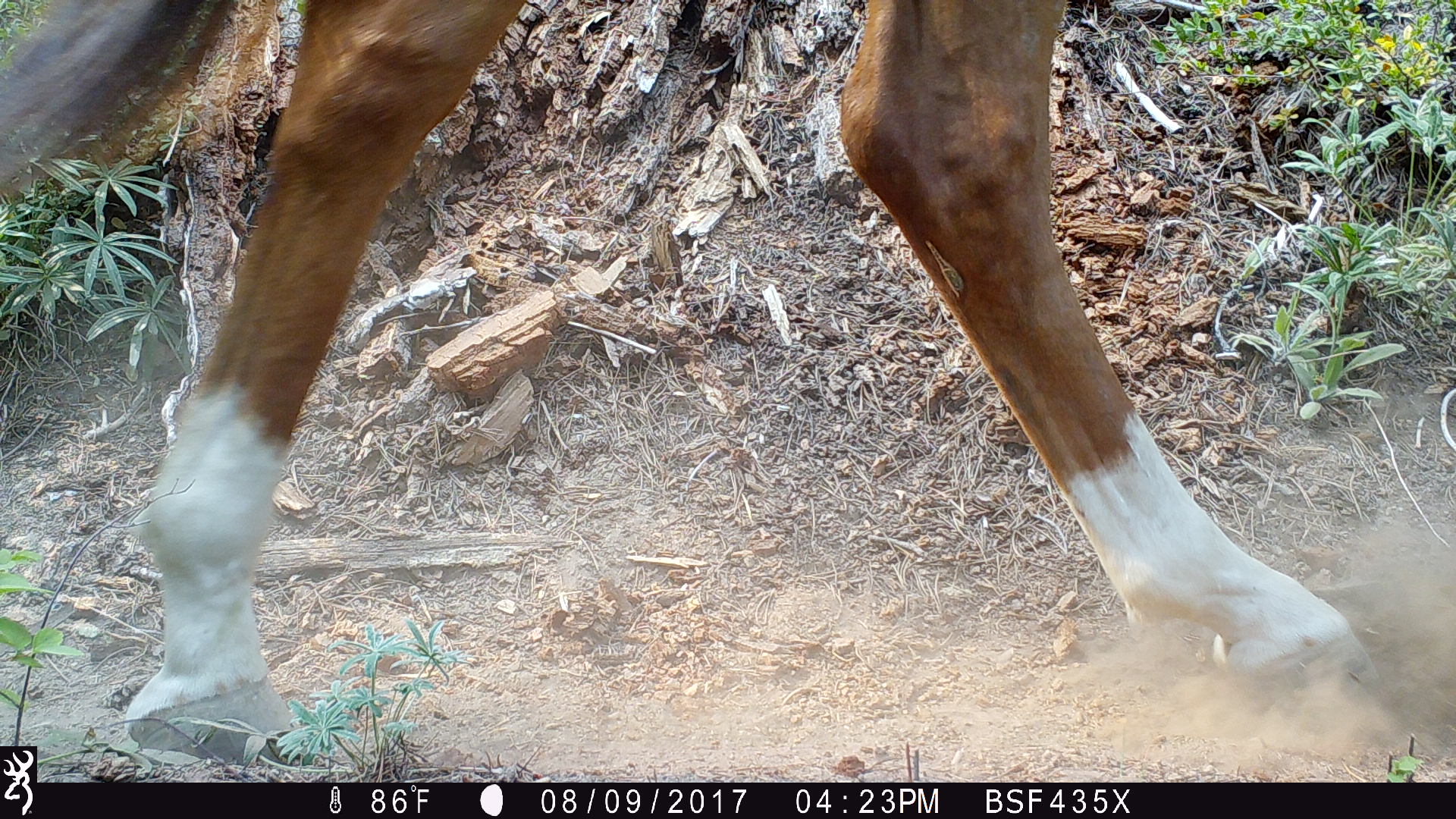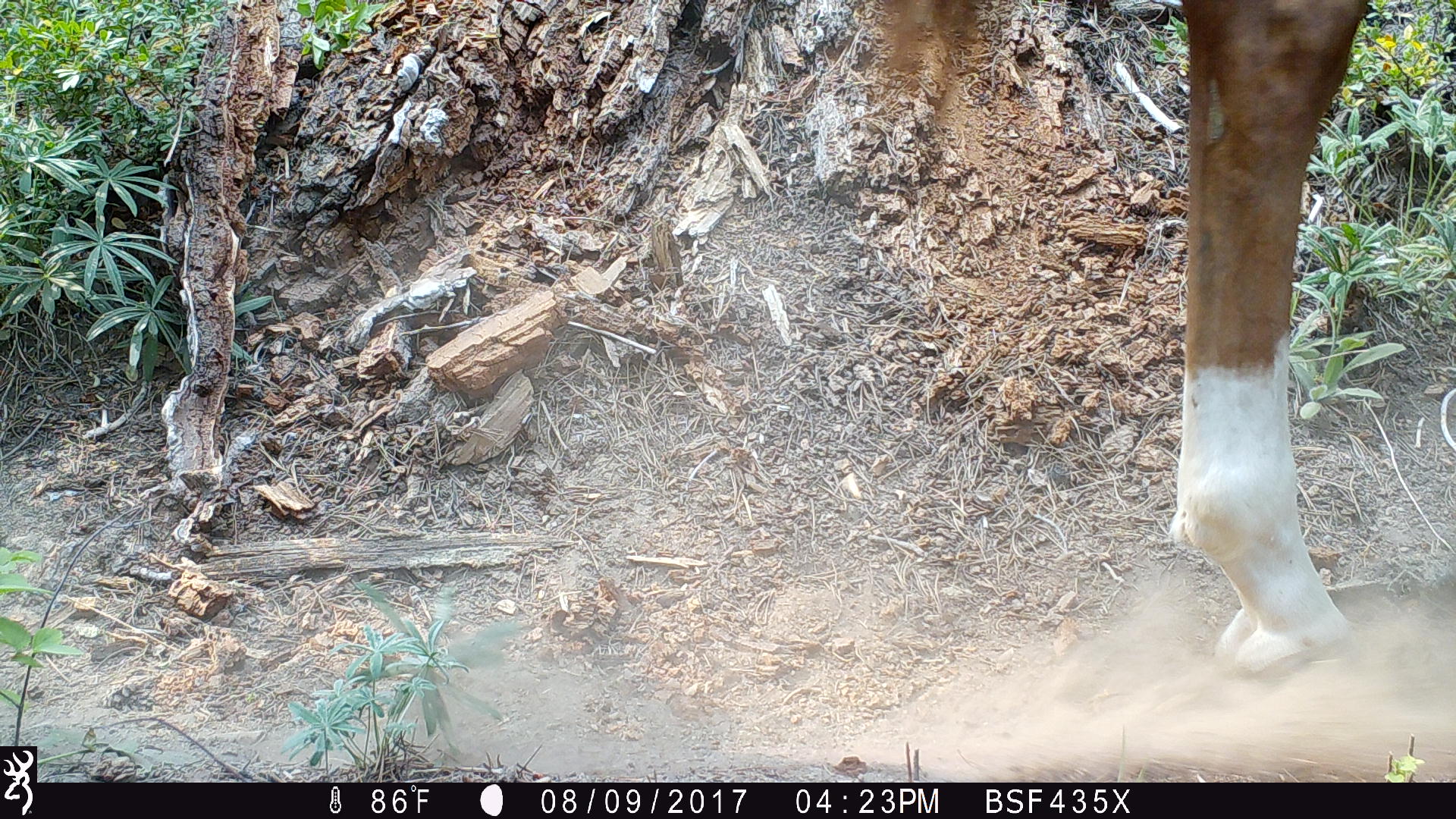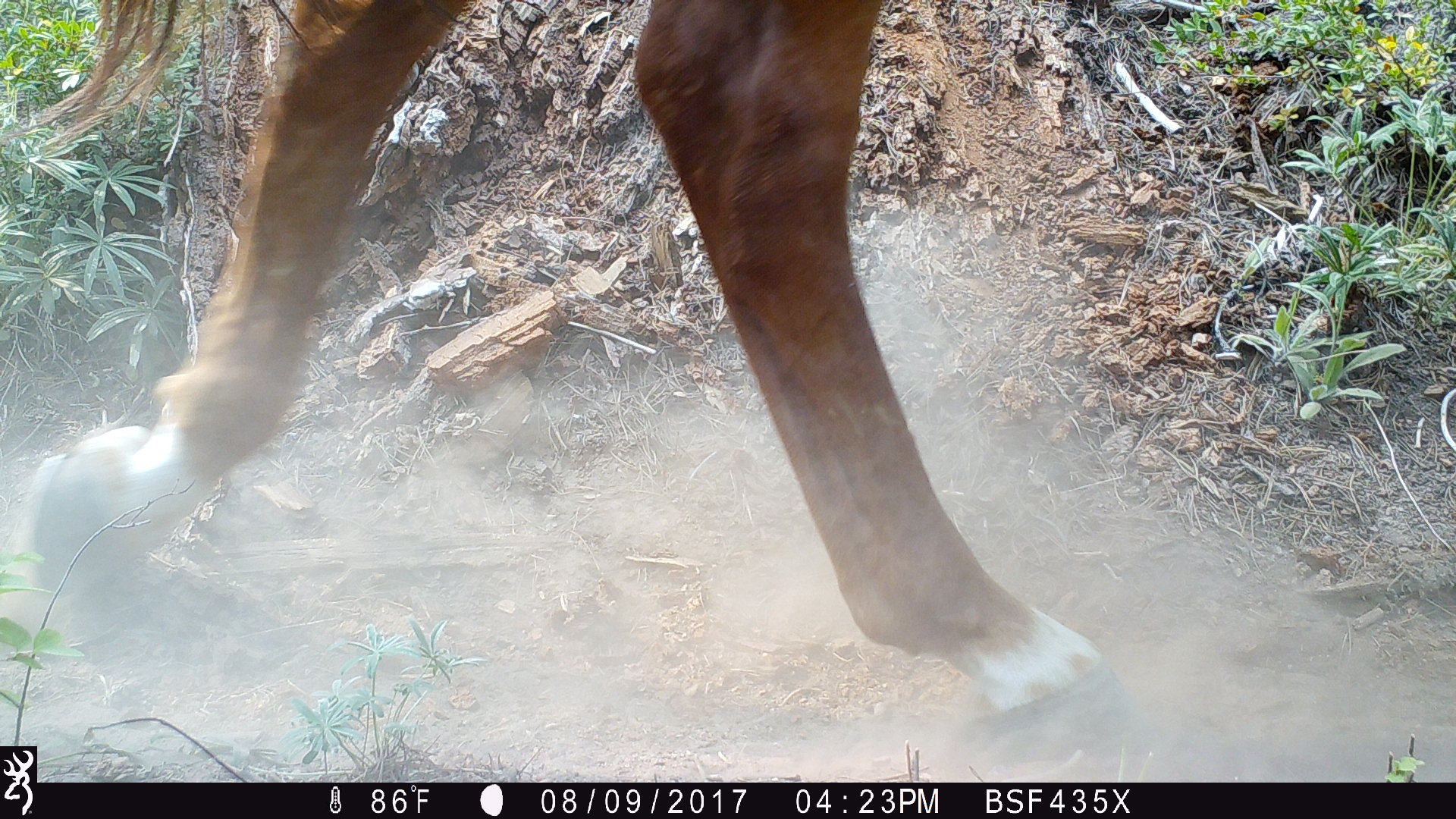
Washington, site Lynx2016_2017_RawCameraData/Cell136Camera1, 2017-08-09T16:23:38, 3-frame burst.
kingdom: Animalia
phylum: Chordata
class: Mammalia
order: Artiodactyla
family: Bovidae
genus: Bos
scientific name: Bos taurus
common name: domestic cattle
Domestic cattle (Bos taurus). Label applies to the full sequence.